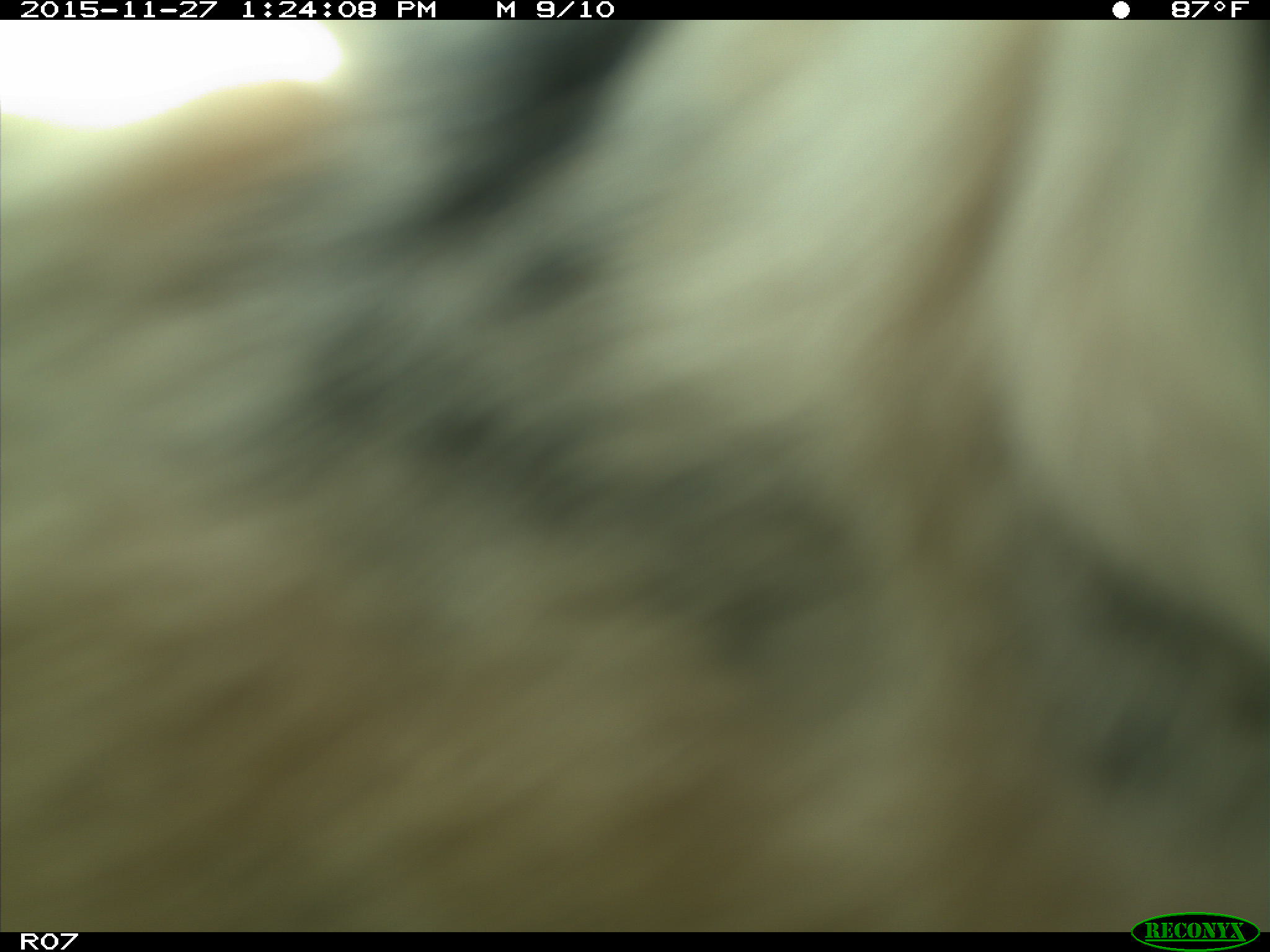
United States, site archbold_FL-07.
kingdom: Animalia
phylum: Chordata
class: Mammalia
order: Artiodactyla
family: Bovidae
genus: Bos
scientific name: Bos taurus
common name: domestic cow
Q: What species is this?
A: Bos taurus (domestic cow).